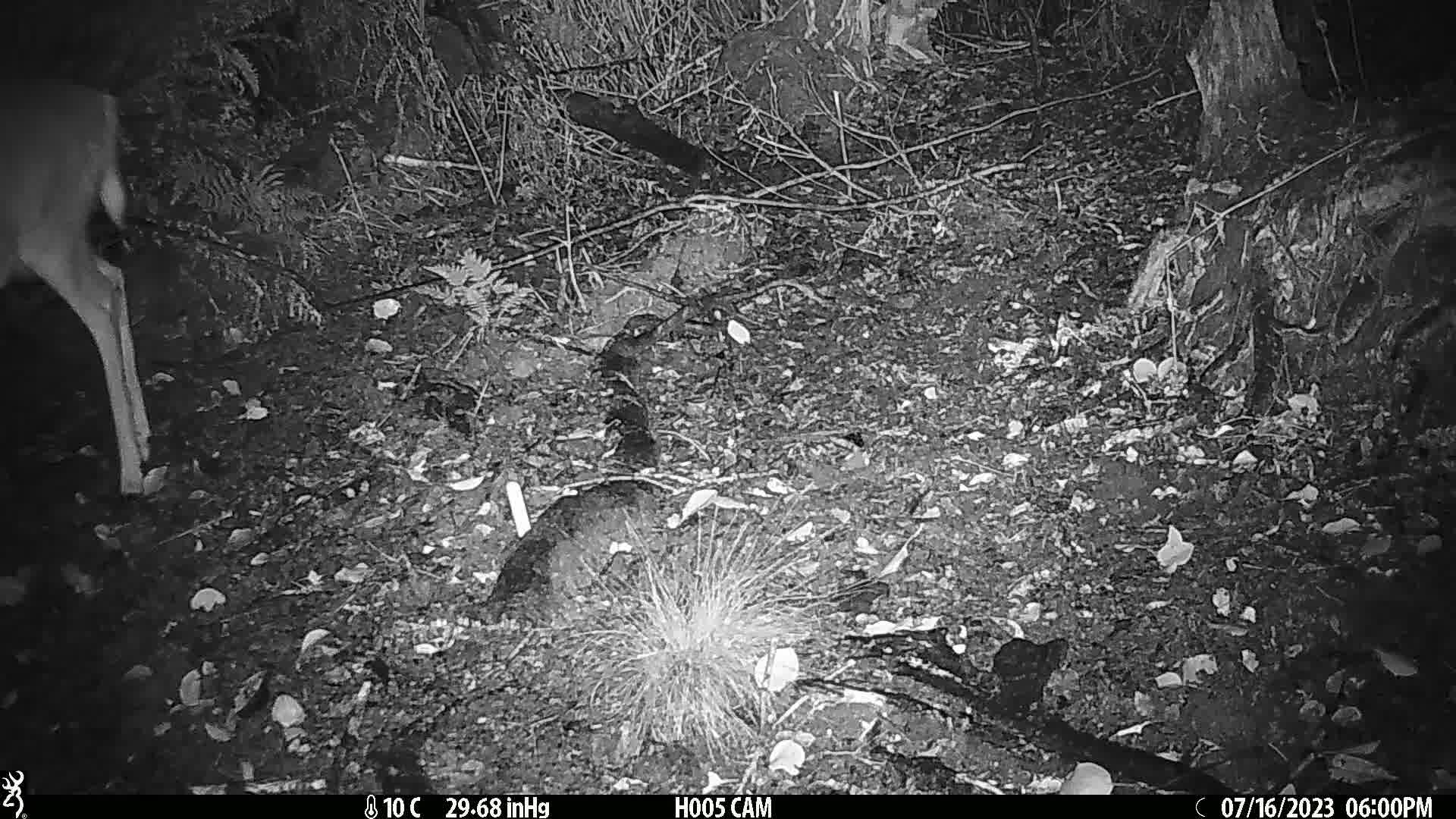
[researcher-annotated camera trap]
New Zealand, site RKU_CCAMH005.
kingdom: Animalia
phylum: Chordata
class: Mammalia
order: Artiodactyla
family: Cervidae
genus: Odocoileus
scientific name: Odocoileus virginianus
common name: white-tailed deer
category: white tailed deer